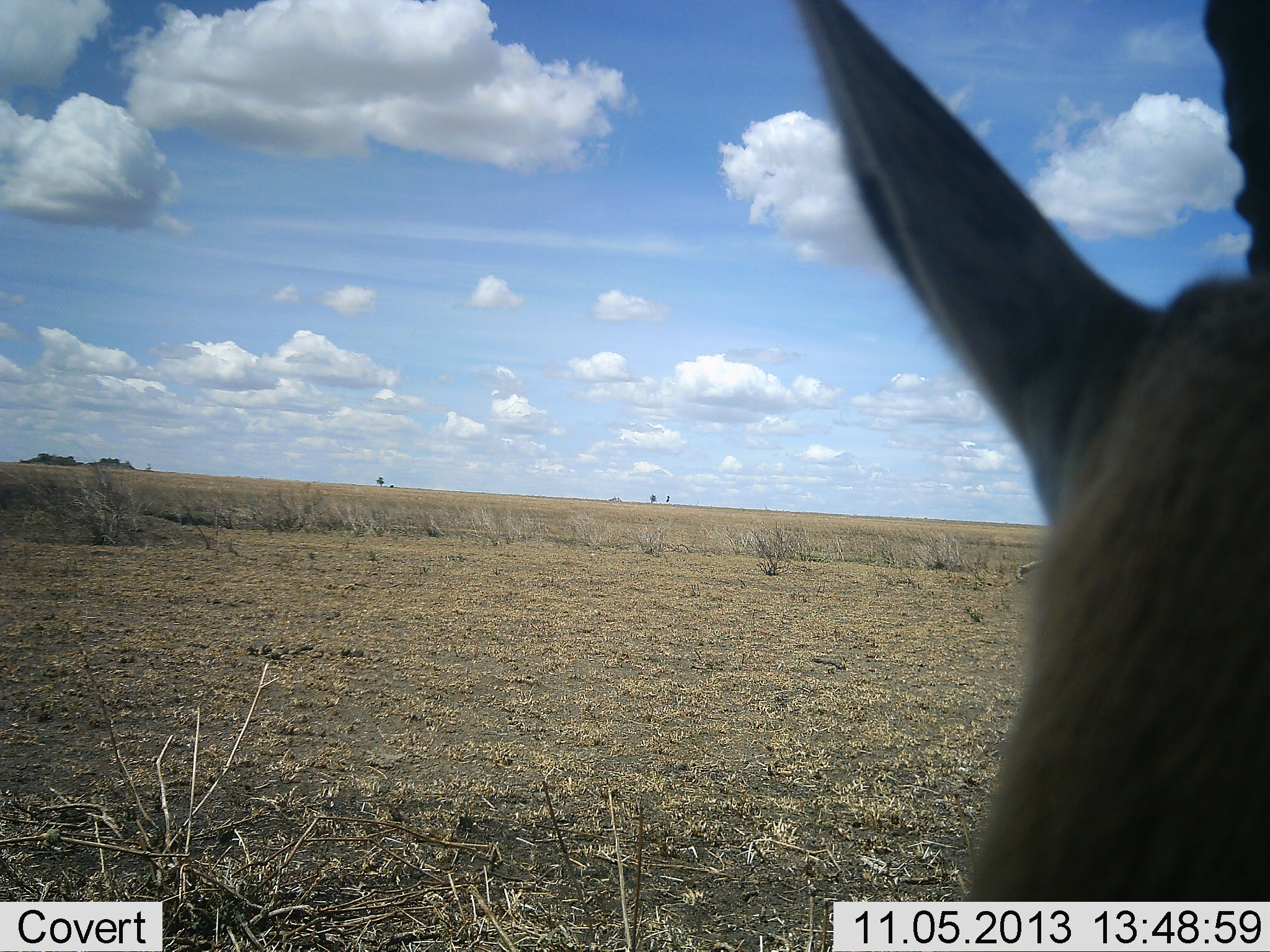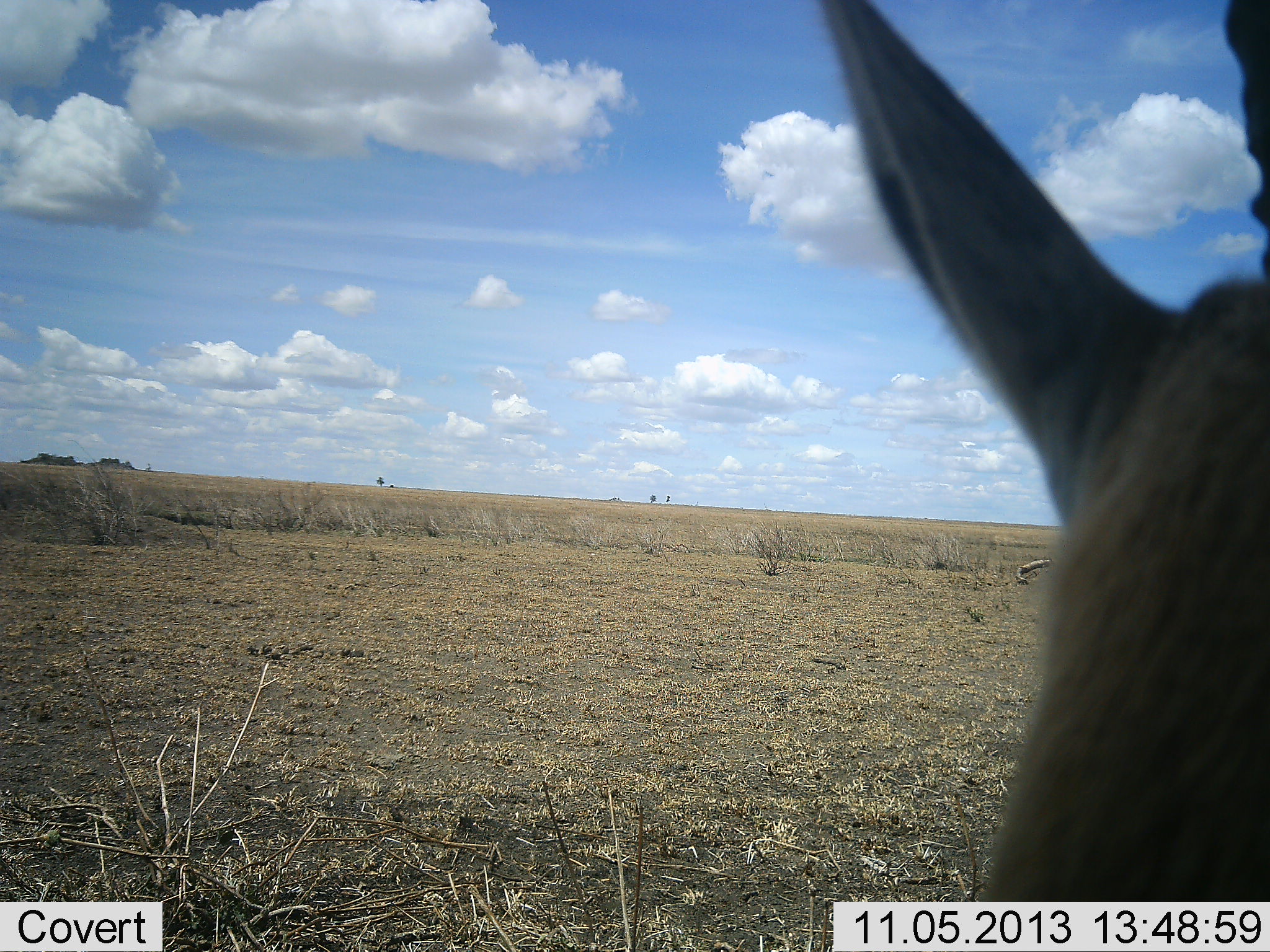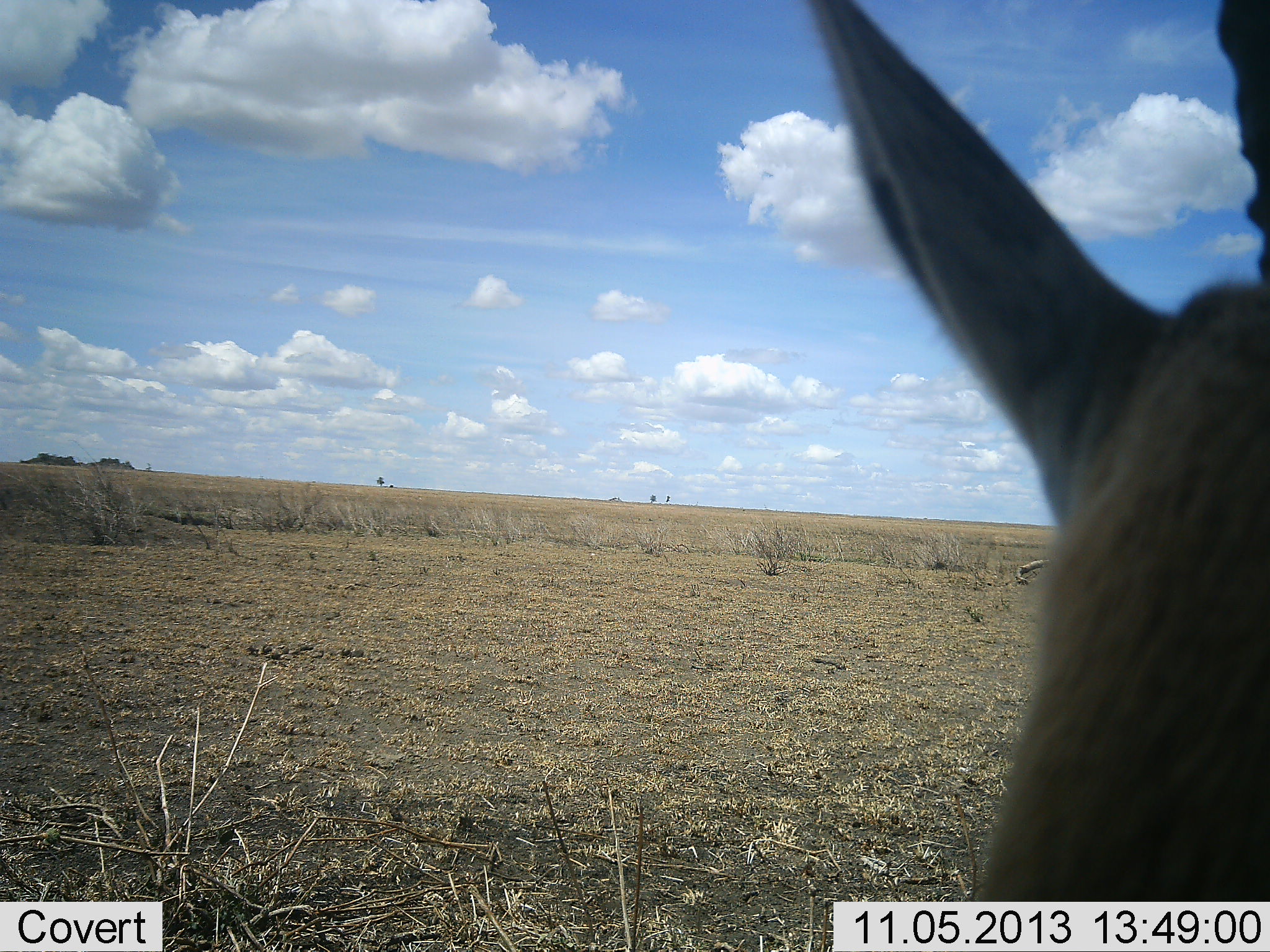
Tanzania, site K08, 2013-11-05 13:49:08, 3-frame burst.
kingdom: Animalia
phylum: Chordata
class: Mammalia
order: Artiodactyla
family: Bovidae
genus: Eudorcas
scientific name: Eudorcas thomsonii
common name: thomson's gazelle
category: gazellethomsons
Gazellethomsons (thomson's gazelle) (Eudorcas thomsonii), count 1. Behavior (volunteer vote fractions): standing 92%, resting 0%, moving 0%, interacting 8%. Young present (vote fraction): 0%. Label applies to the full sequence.